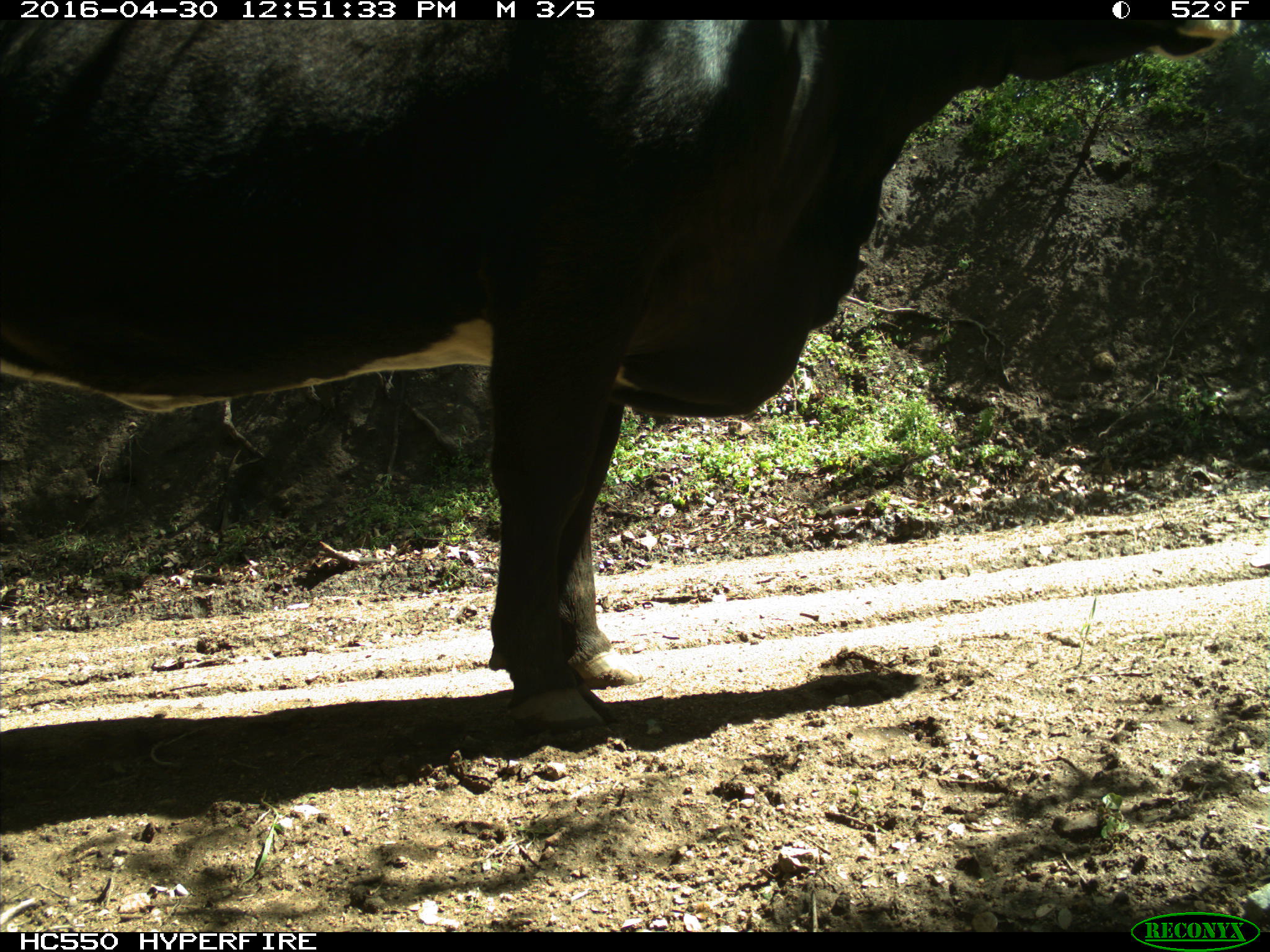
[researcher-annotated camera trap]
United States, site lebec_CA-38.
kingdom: Animalia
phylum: Chordata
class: Mammalia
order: Artiodactyla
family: Bovidae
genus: Bos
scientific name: Bos taurus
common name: domestic cow